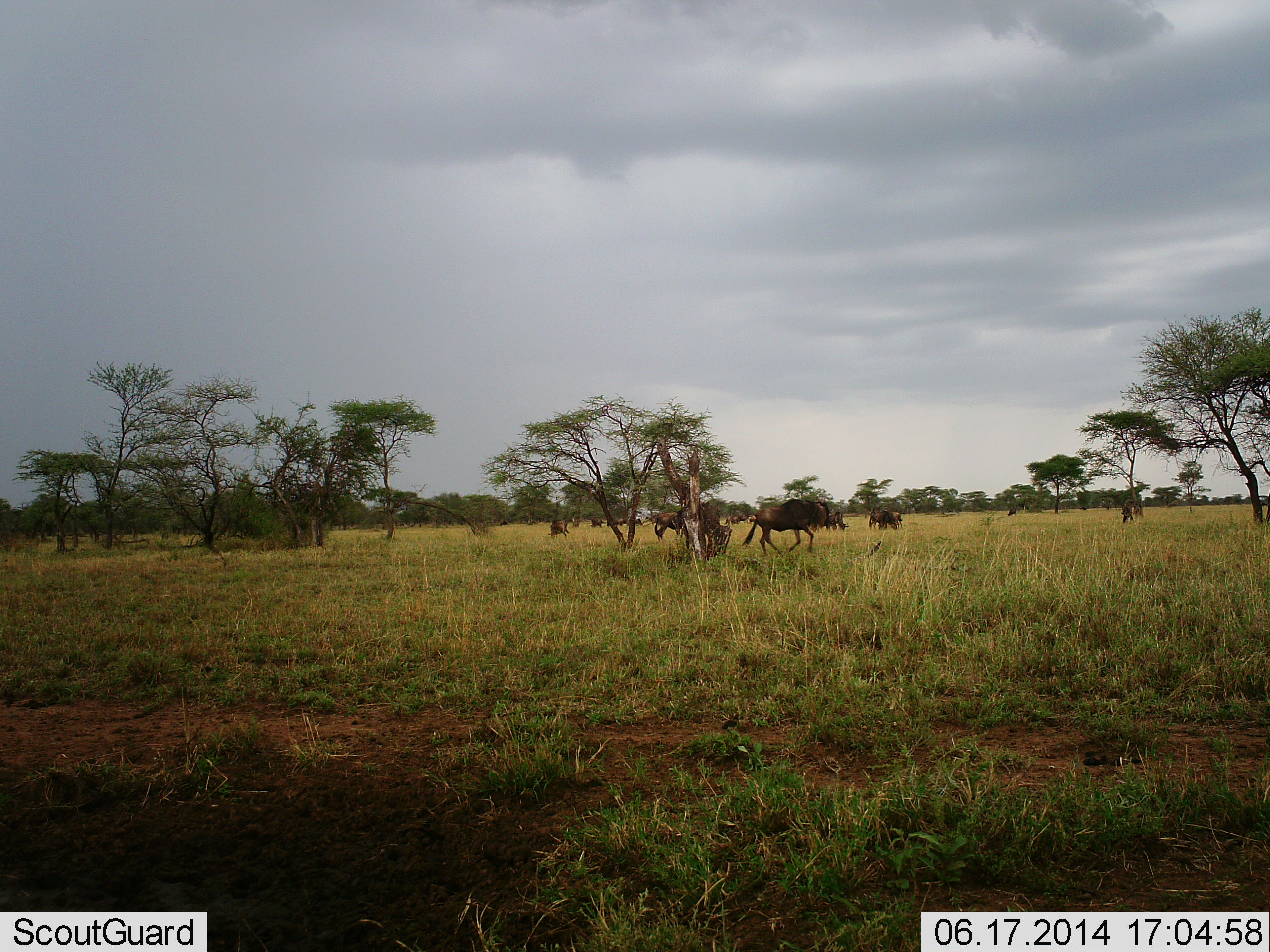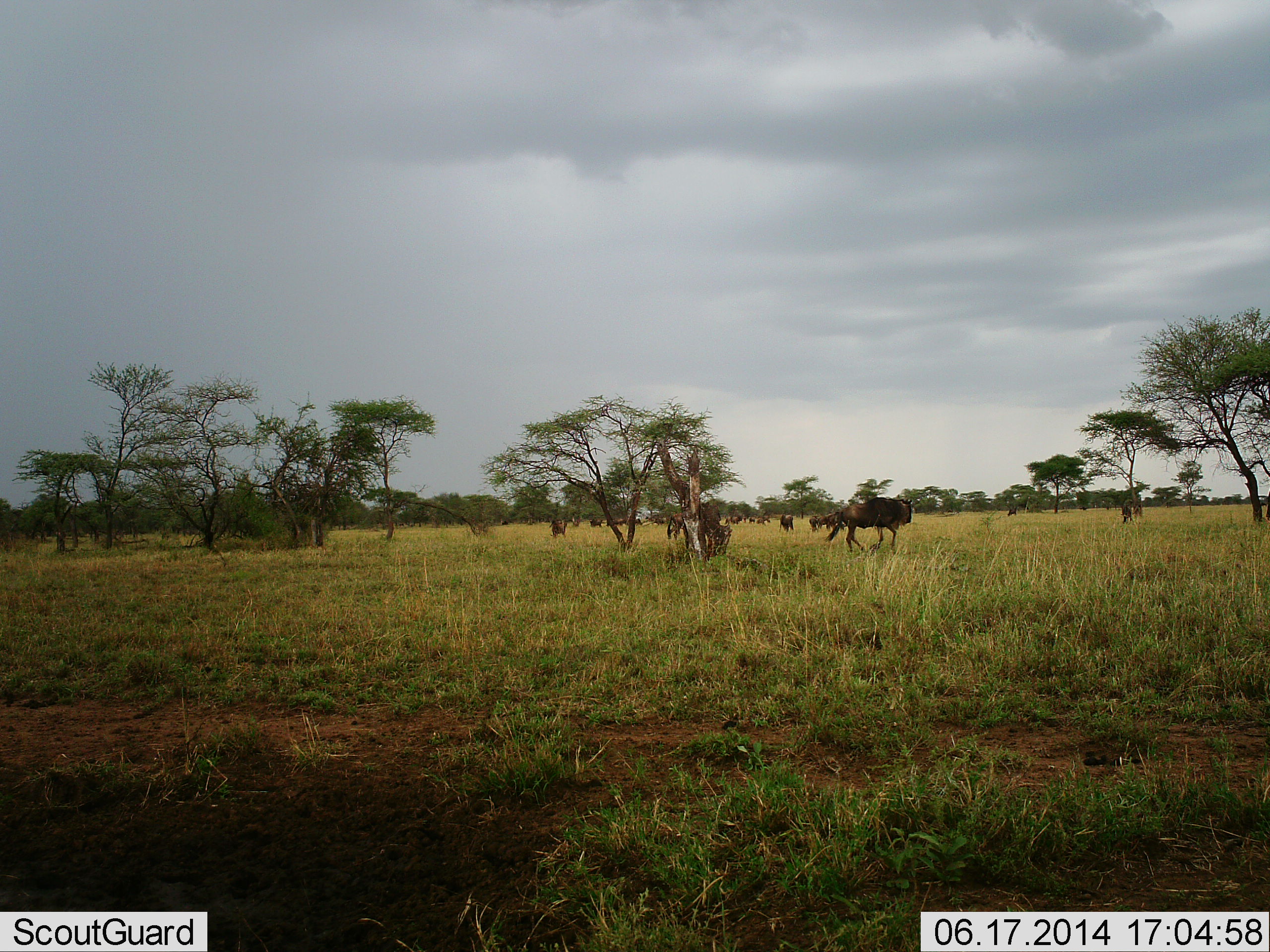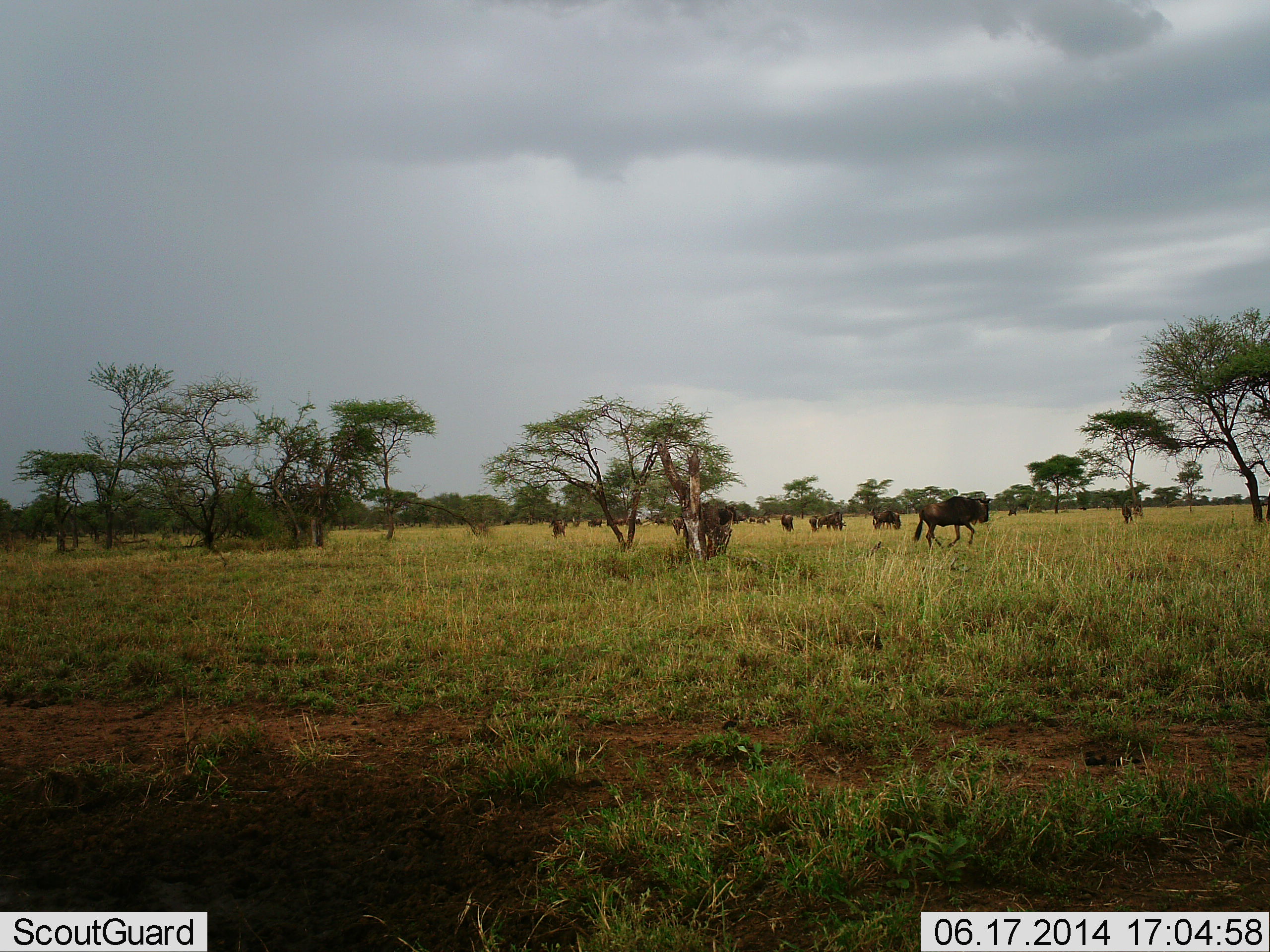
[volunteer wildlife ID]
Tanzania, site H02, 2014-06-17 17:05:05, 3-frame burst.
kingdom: Animalia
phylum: Chordata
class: Mammalia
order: Artiodactyla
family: Bovidae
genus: Connochaetes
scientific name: Connochaetes taurinus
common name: blue wildebeest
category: wildebeest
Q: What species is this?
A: Wildebeest (blue wildebeest) (Connochaetes taurinus).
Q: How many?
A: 11-50.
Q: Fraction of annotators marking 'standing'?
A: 30%.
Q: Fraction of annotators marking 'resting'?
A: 0%.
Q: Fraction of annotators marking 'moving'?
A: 100%.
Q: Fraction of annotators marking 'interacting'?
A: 10%.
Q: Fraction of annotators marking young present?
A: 0%.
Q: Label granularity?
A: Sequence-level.